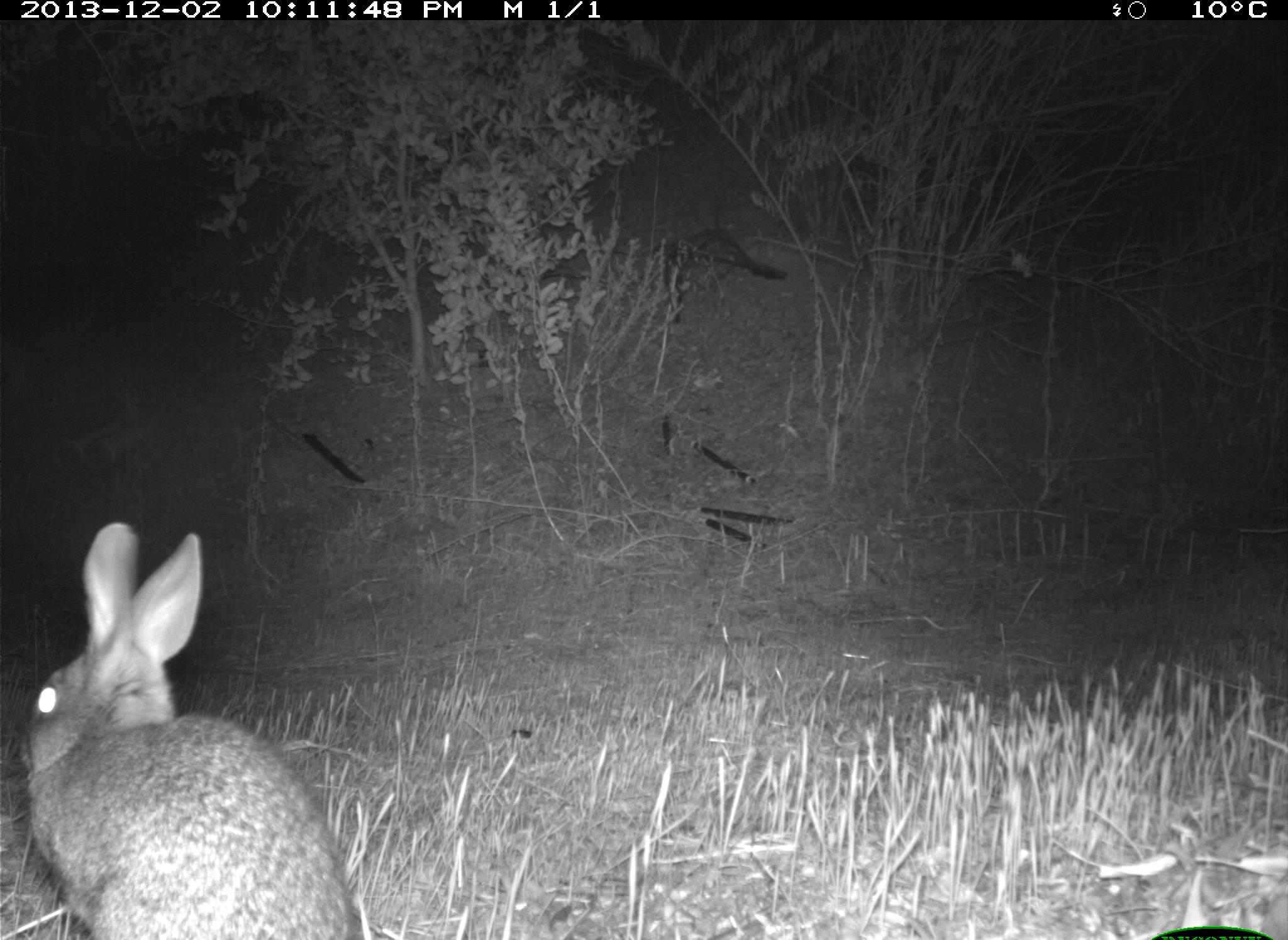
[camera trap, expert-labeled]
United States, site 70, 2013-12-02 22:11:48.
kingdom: Animalia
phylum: Chordata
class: Mammalia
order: Lagomorpha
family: Leporidae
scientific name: Leporidae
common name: rabbits and hares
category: rabbit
Rabbit (rabbits and hares) (Leporidae).